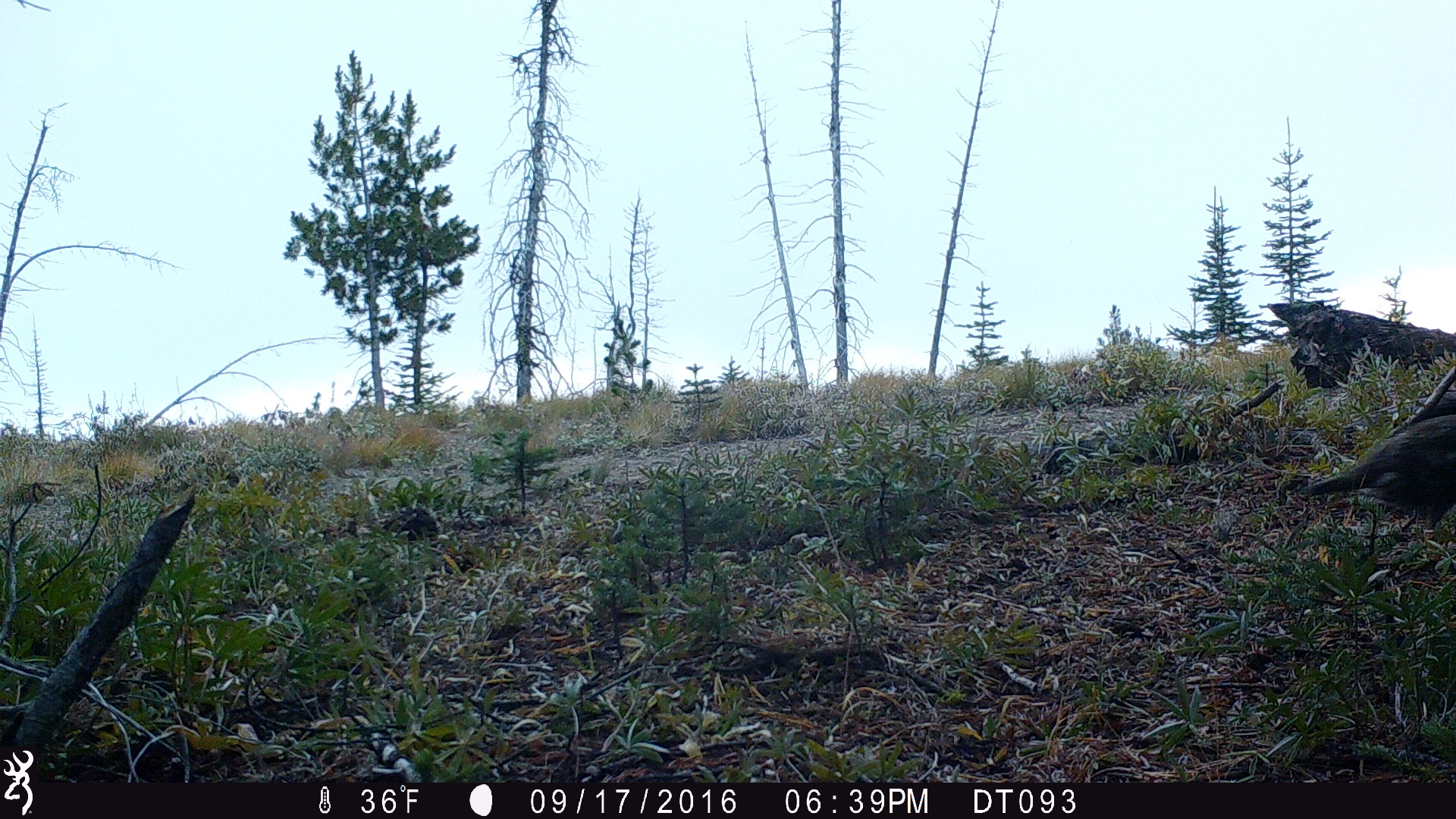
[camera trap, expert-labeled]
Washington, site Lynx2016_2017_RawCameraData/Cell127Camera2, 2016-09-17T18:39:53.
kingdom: Animalia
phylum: Chordata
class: Aves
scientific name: Aves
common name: birds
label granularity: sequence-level